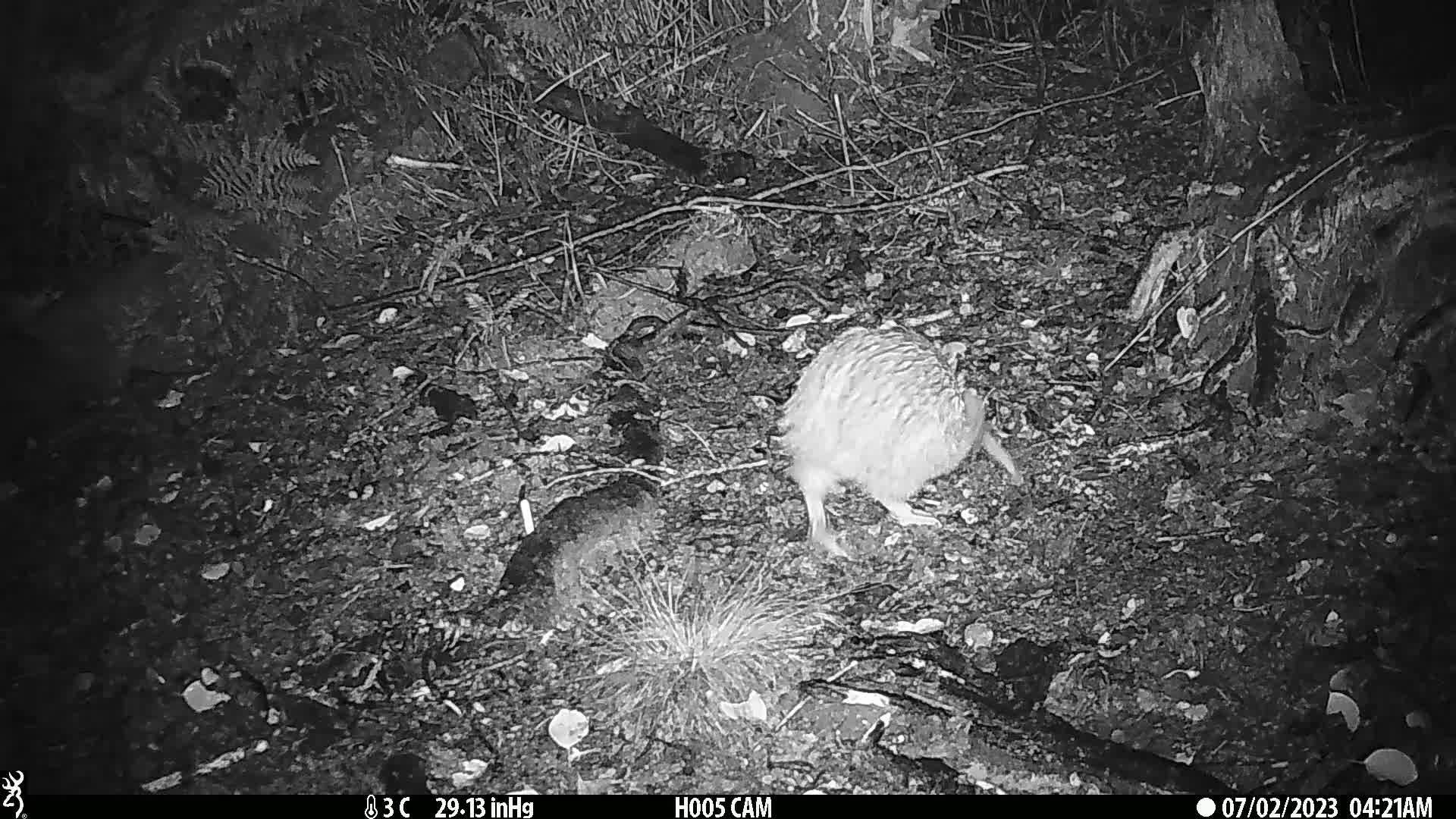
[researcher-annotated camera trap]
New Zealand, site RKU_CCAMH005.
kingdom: Animalia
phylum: Chordata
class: Aves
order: Apterygiformes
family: Apterygidae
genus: Apteryx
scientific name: Apteryx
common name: kiwi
Kiwi (Apteryx).